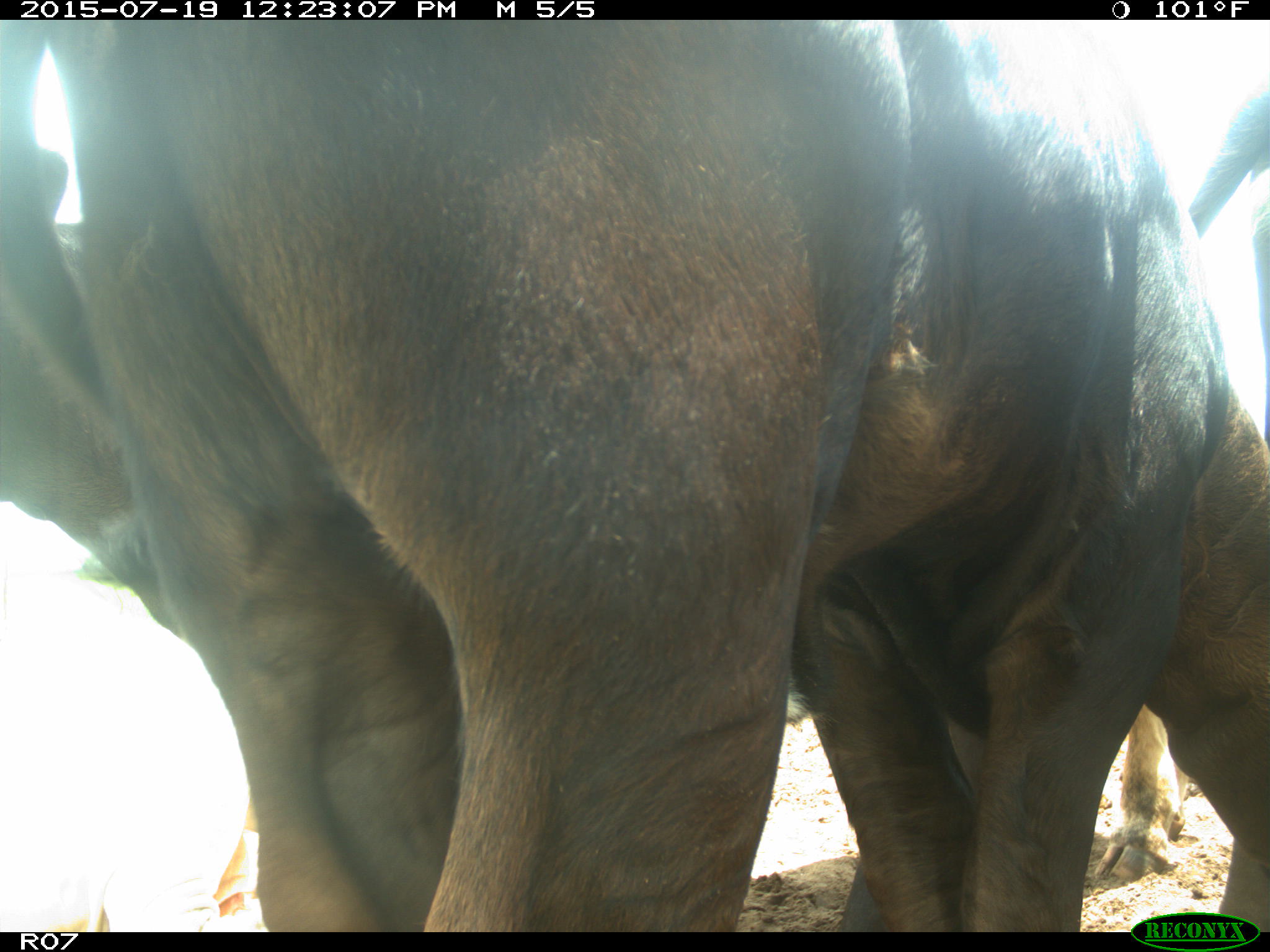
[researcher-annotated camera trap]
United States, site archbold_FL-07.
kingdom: Animalia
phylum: Chordata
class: Mammalia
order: Artiodactyla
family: Bovidae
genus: Bos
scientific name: Bos taurus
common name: domestic cow